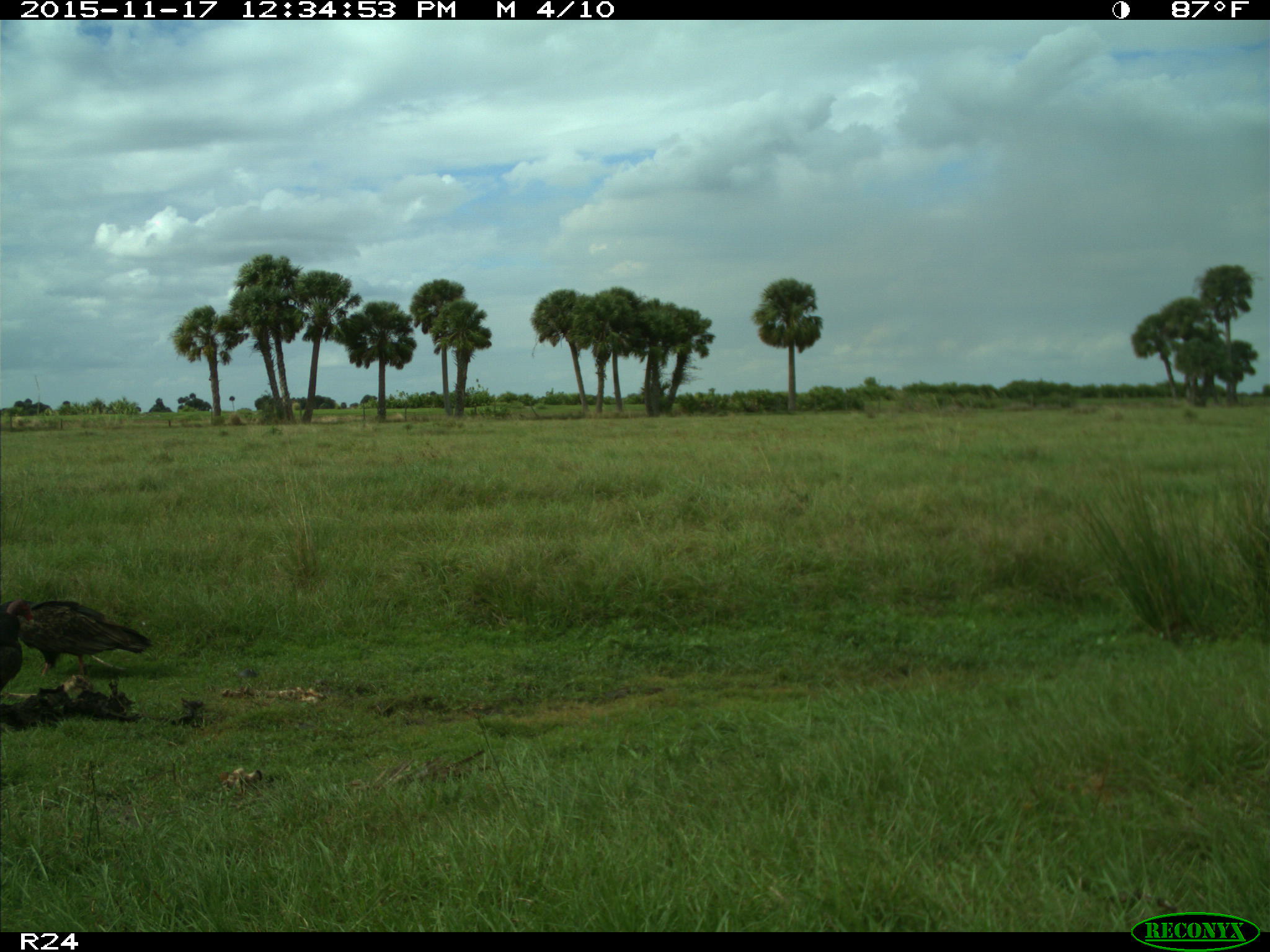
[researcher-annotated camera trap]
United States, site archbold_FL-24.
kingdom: Animalia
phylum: Chordata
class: Aves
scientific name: Aves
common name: birds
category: unidentified bird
Unidentified bird (birds) (Aves).